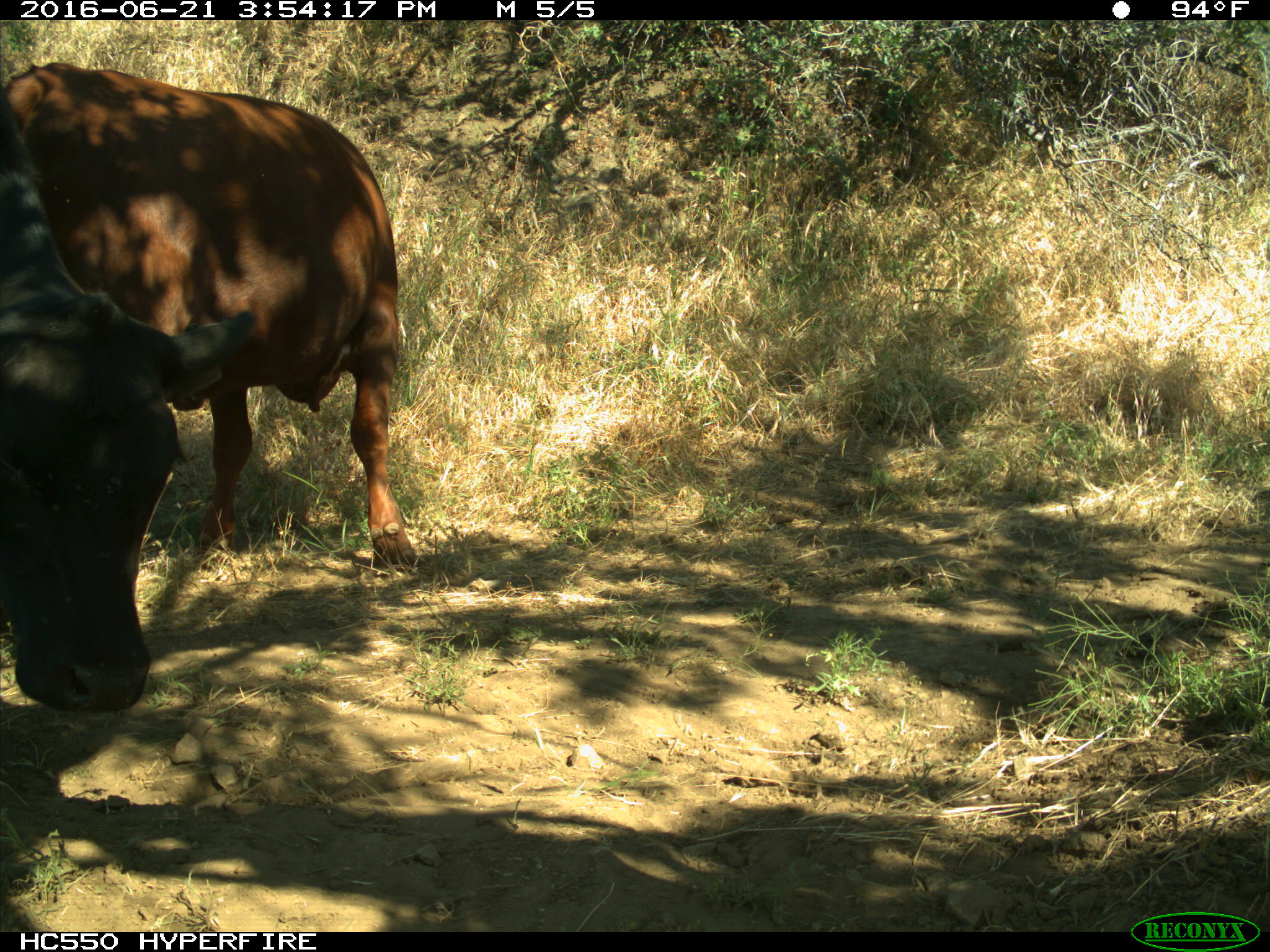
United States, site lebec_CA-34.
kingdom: Animalia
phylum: Chordata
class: Mammalia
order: Artiodactyla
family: Bovidae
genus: Bos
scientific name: Bos taurus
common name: domestic cow